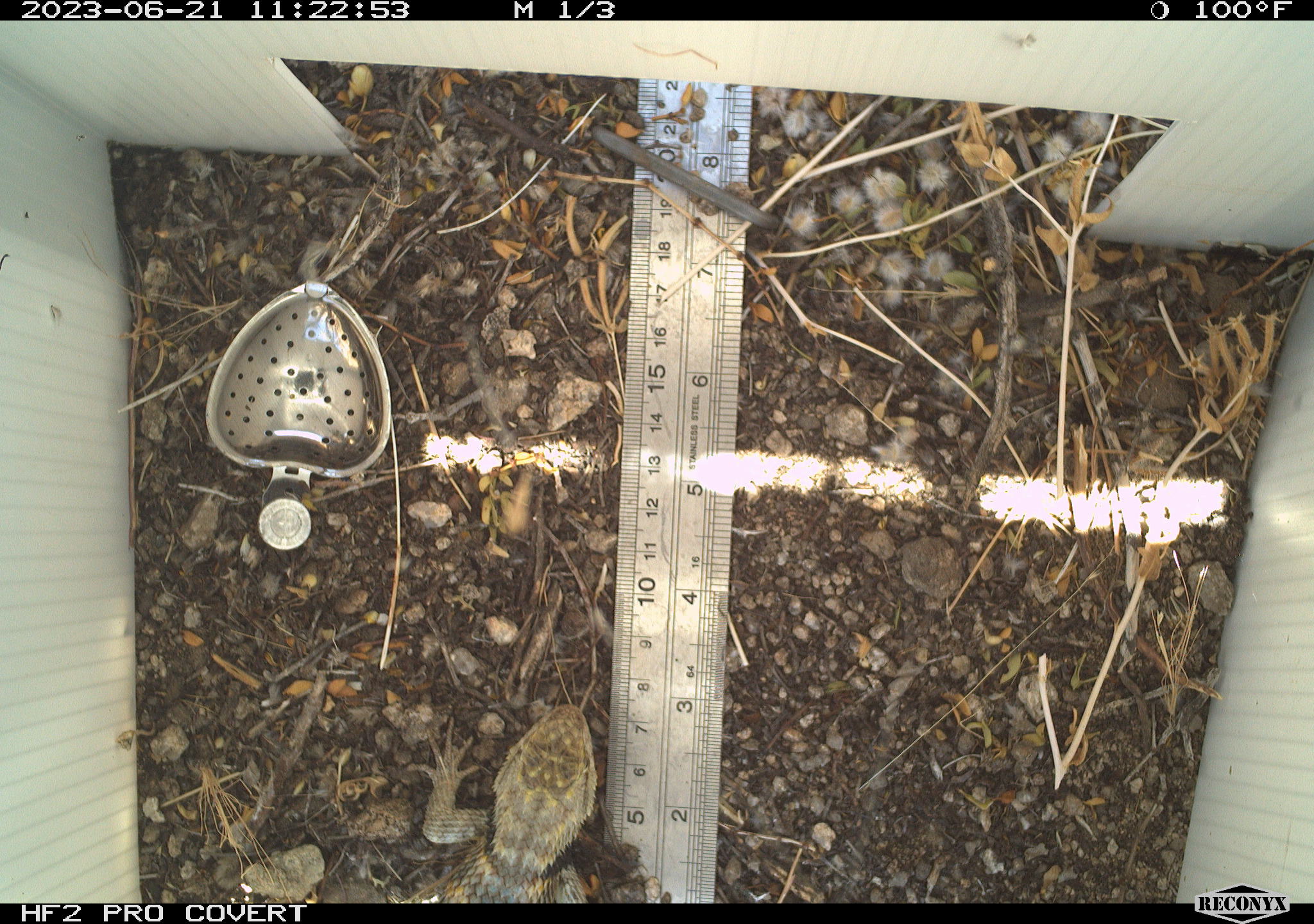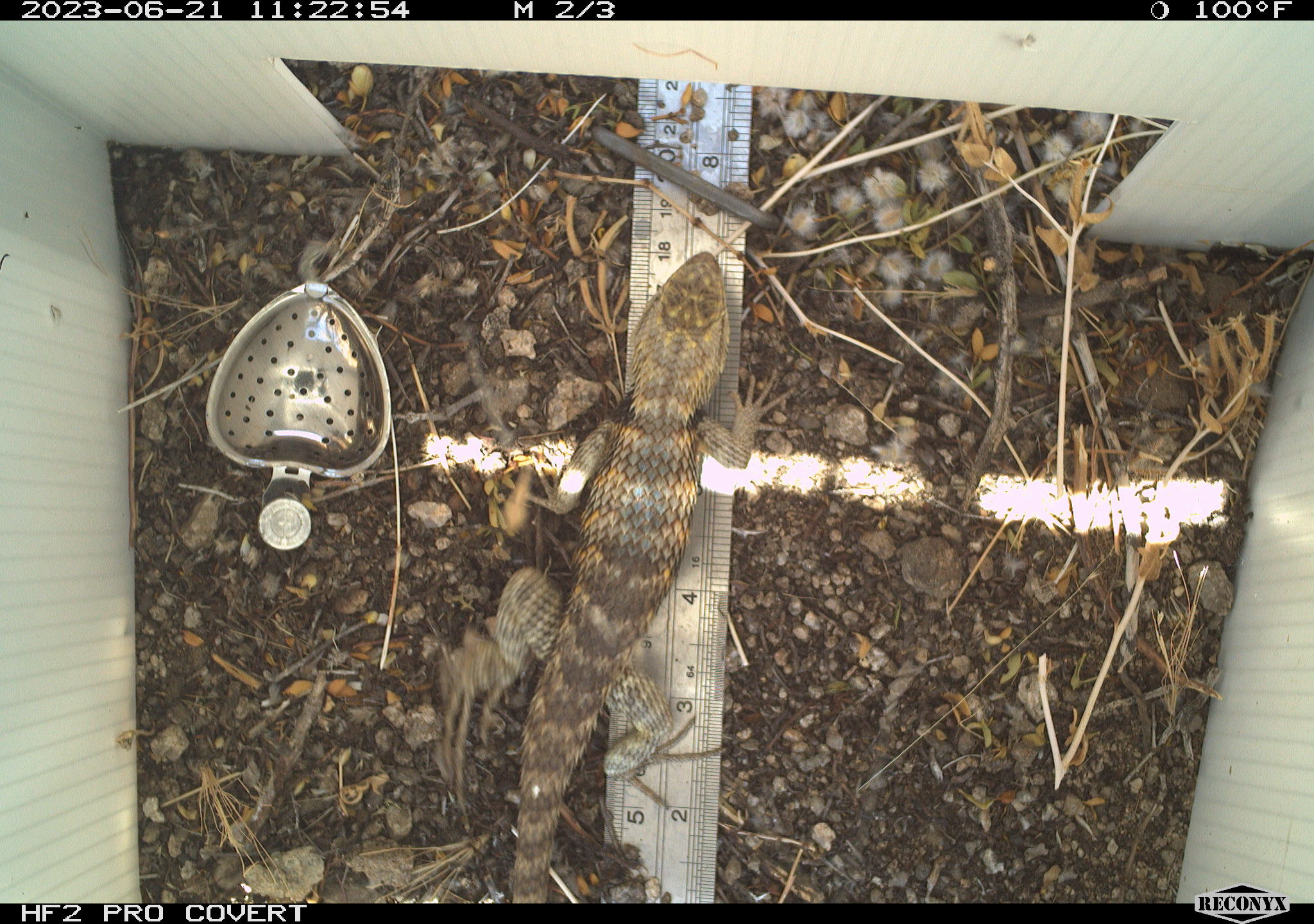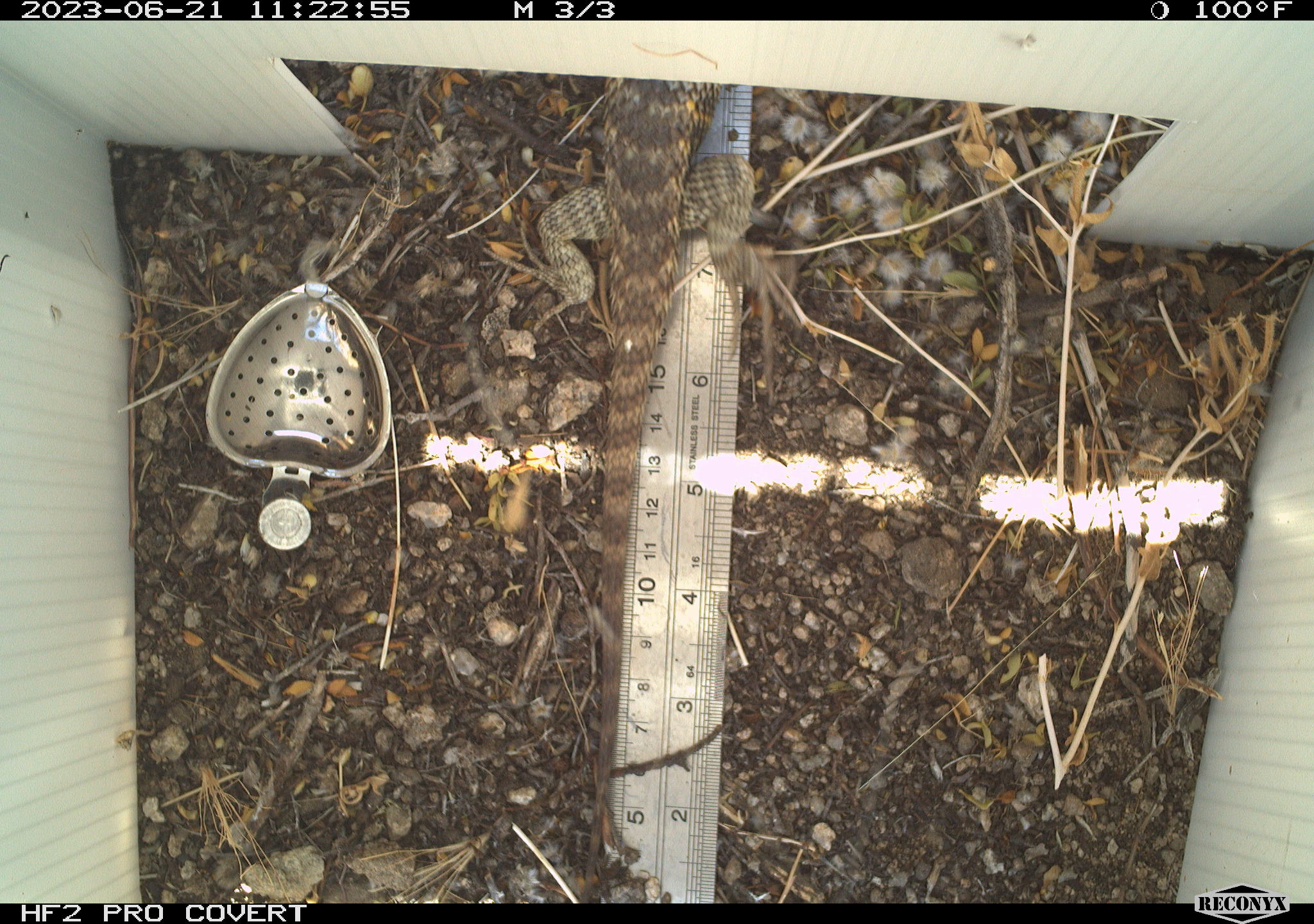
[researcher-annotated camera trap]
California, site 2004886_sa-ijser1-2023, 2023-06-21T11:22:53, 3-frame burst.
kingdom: Animalia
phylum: Chordata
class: Reptilia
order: Squamata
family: Phrynosomatidae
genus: Sceloporus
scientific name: Sceloporus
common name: spiny lizards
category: sceloporus species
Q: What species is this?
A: Sceloporus species (spiny lizards) (Sceloporus).